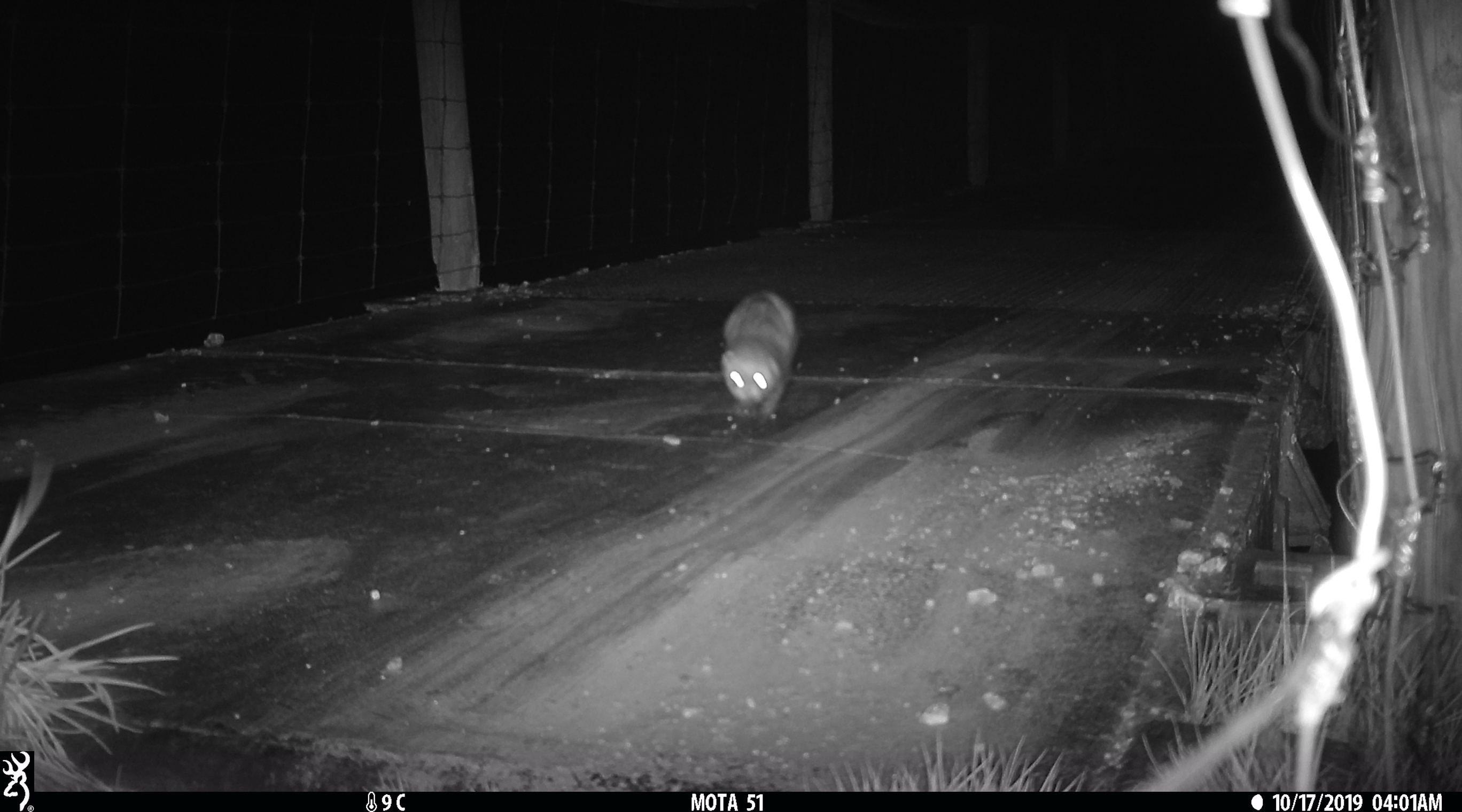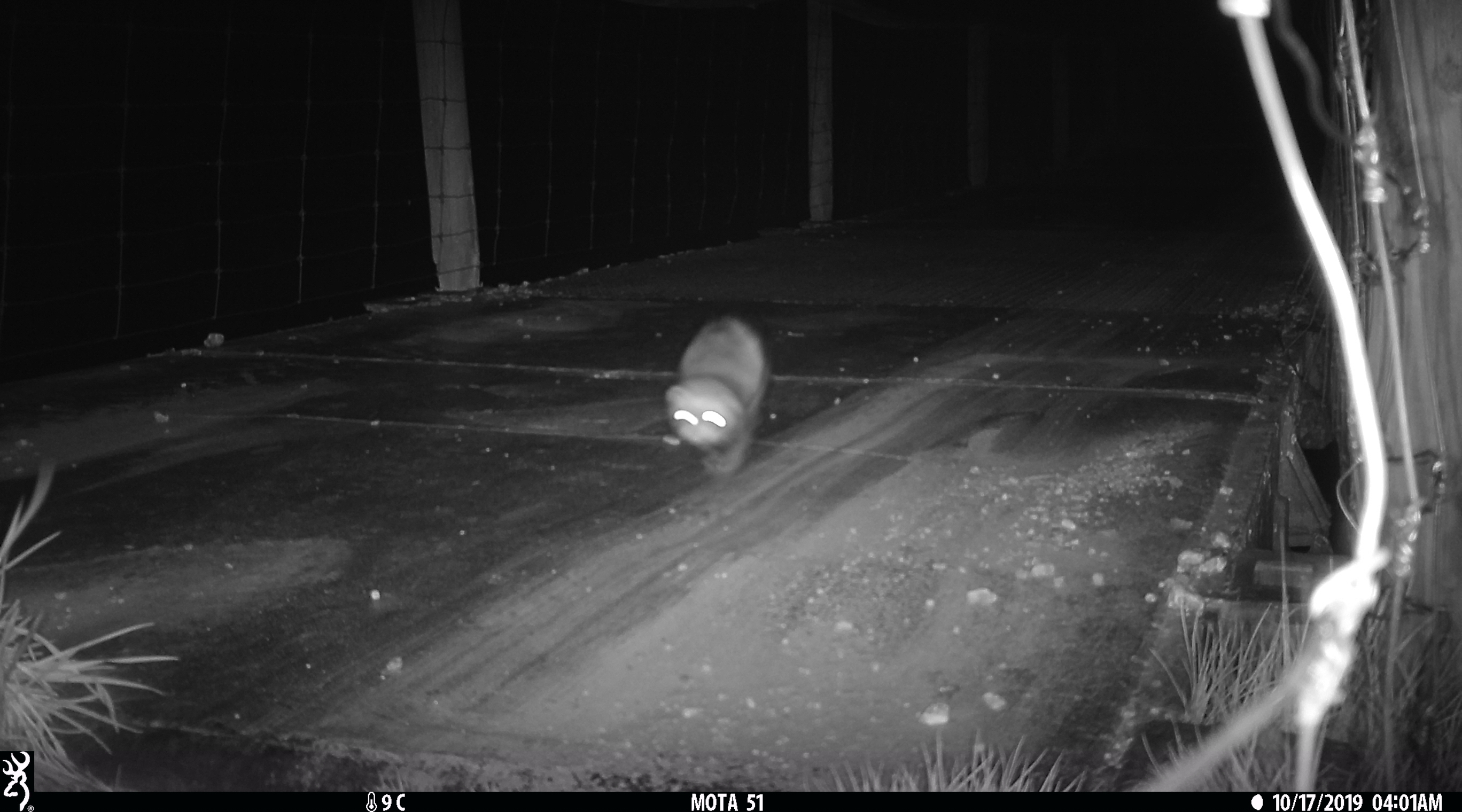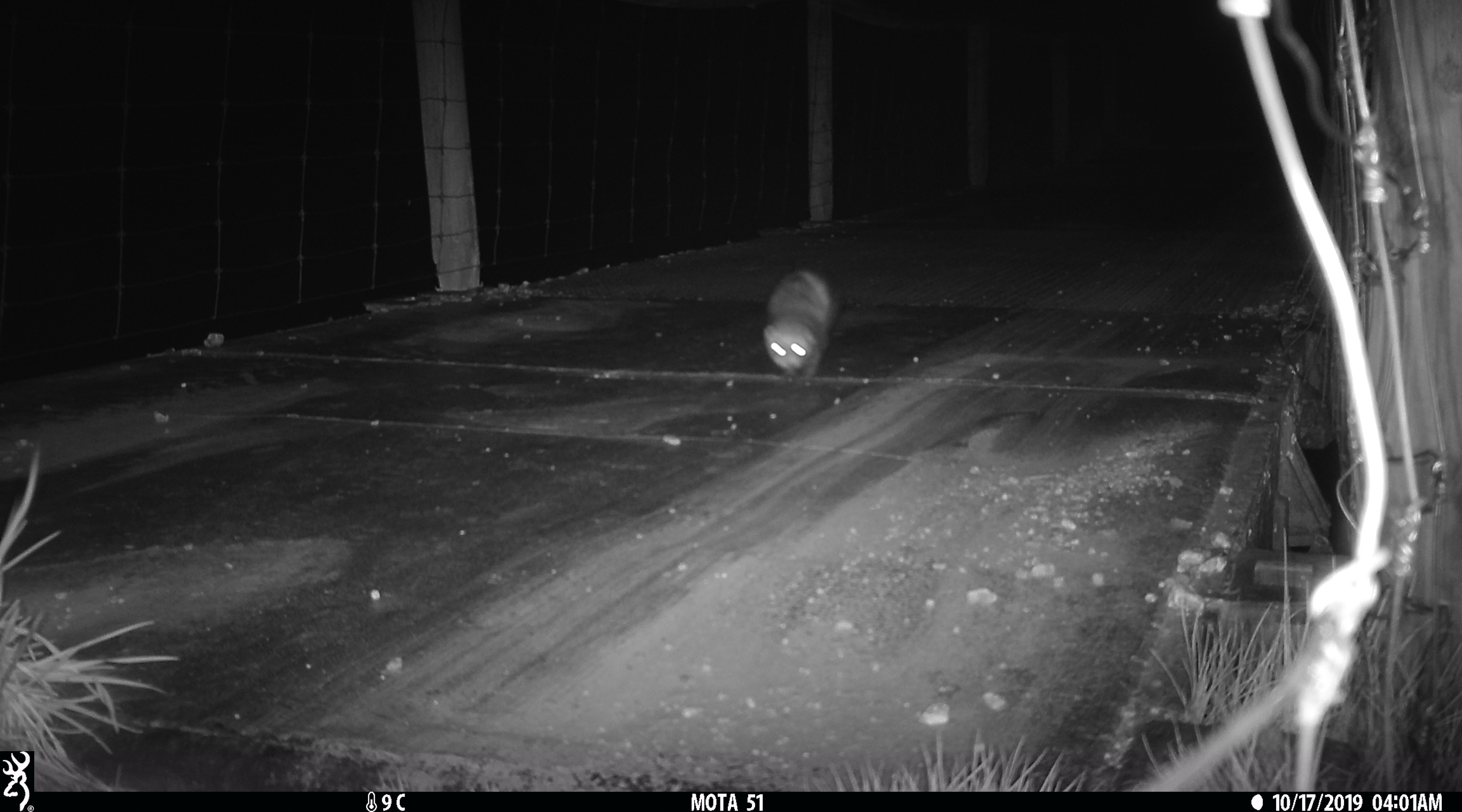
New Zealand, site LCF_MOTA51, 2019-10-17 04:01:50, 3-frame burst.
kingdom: Animalia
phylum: Chordata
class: Mammalia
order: Carnivora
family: Mustelidae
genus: Mustela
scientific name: Mustela furo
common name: ferret